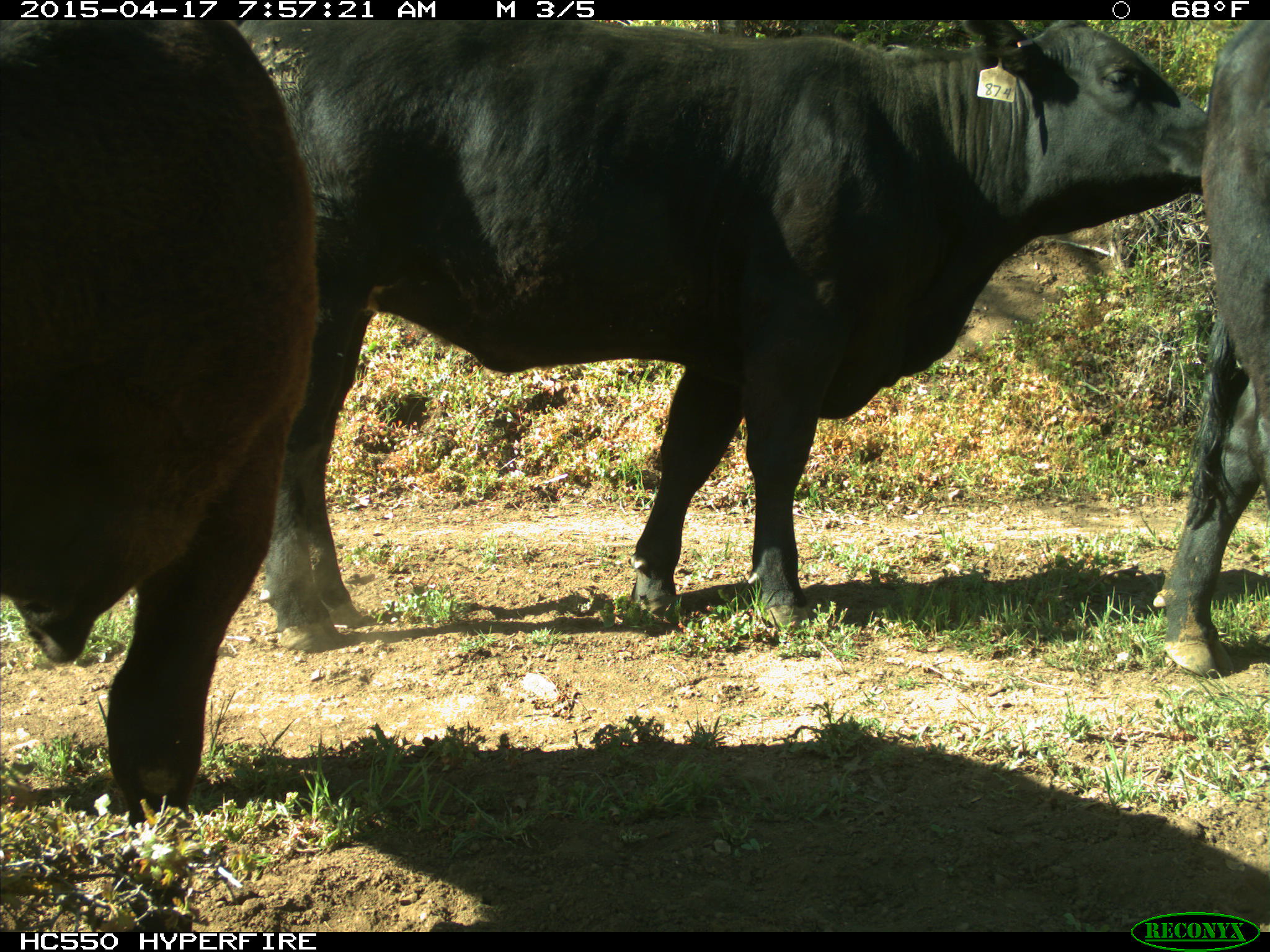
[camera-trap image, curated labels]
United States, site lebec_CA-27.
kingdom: Animalia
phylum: Chordata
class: Mammalia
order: Artiodactyla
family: Bovidae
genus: Bos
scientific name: Bos taurus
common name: domestic cow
Bos taurus (domestic cow).